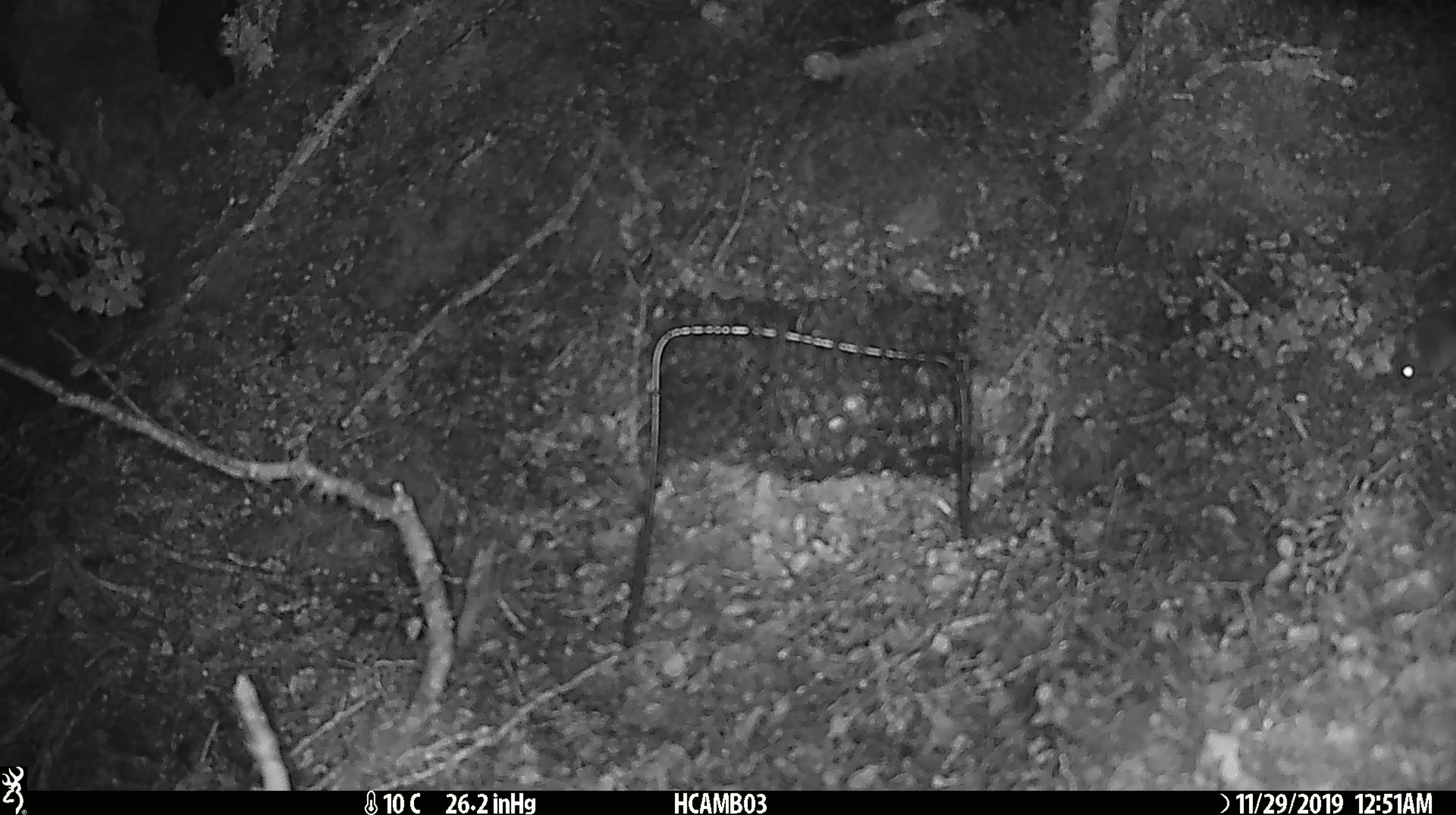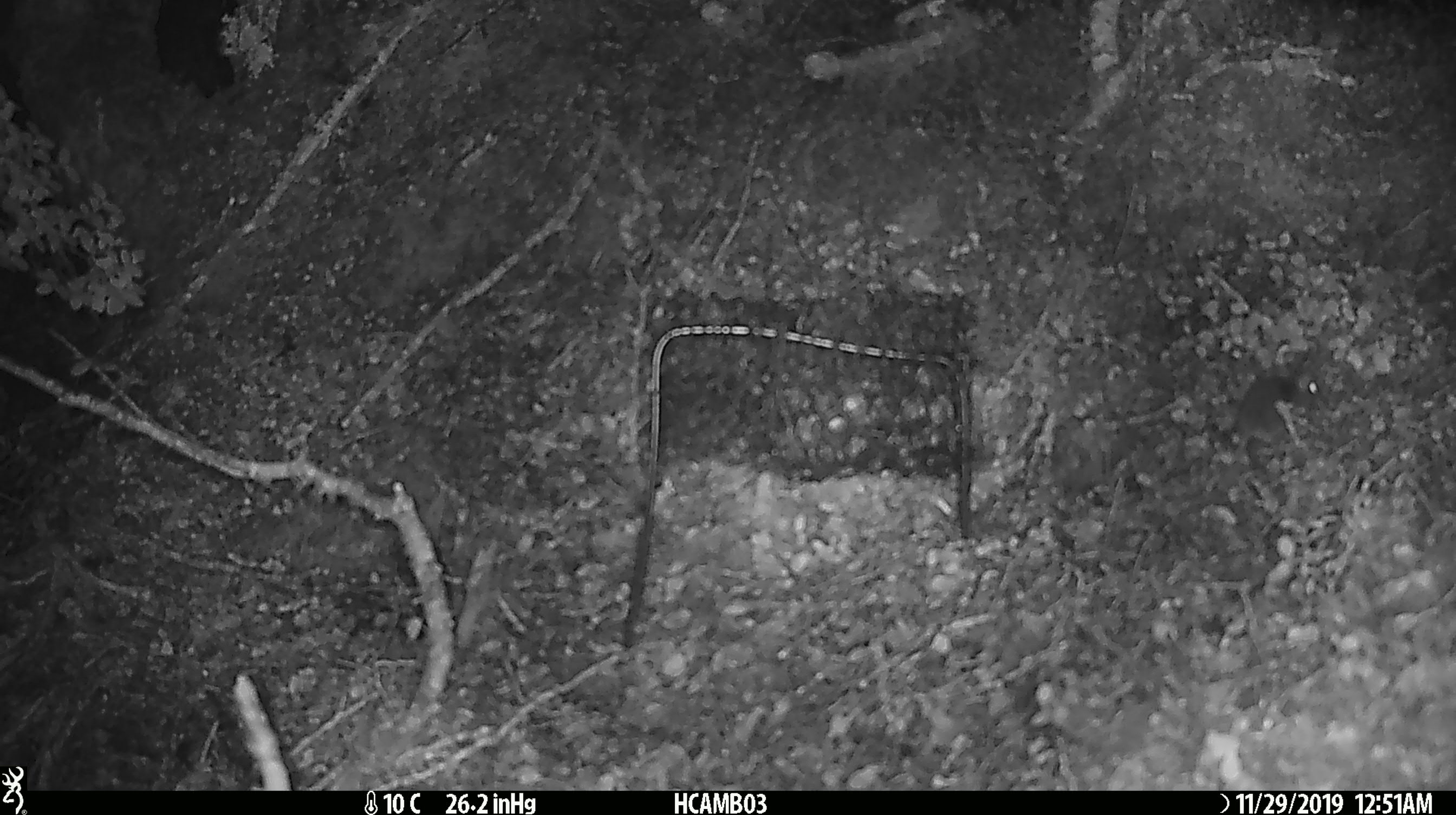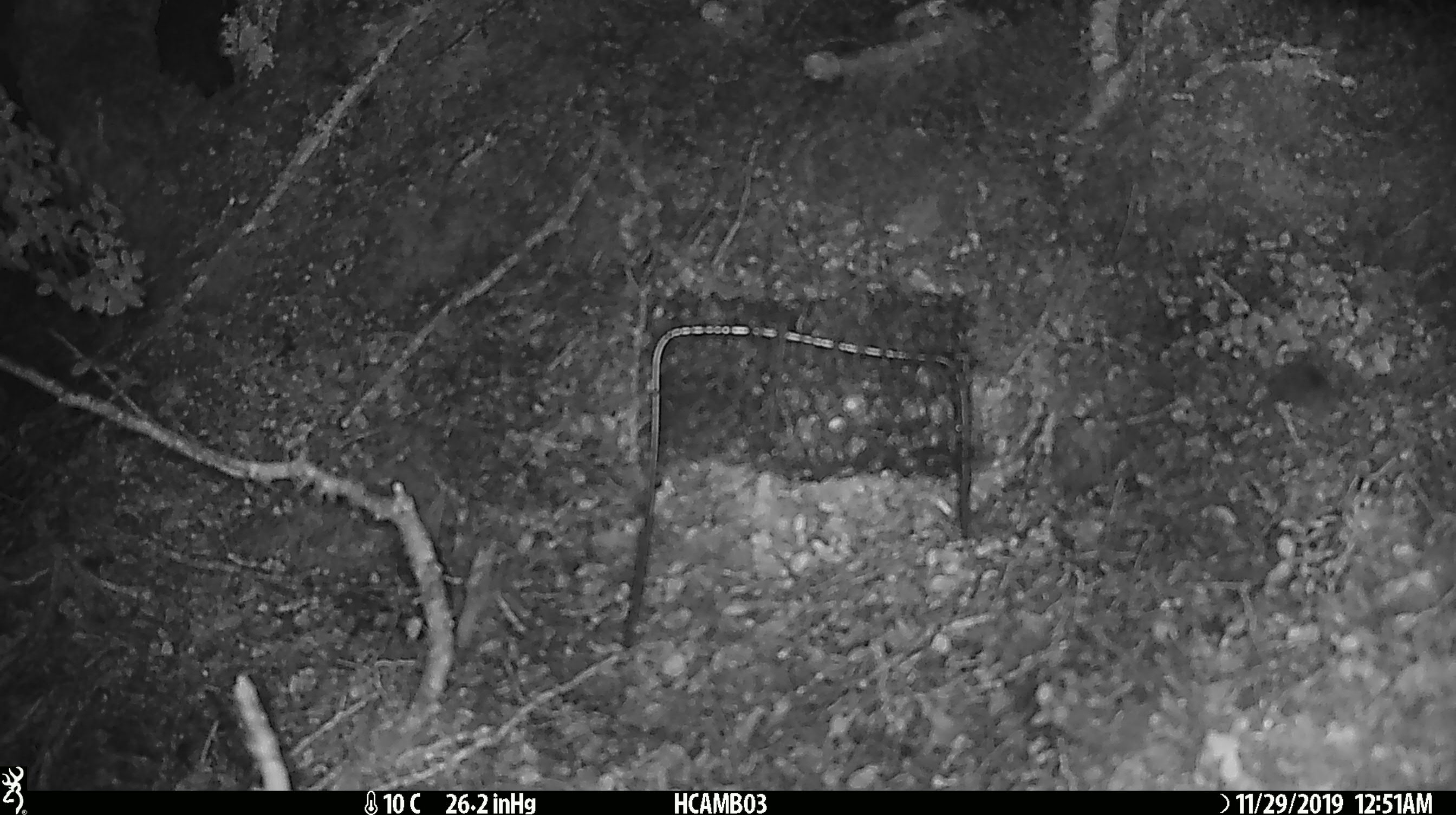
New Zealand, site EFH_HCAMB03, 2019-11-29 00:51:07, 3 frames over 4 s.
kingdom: Animalia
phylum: Chordata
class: Mammalia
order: Rodentia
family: Muridae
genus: Mus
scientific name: Mus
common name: mouse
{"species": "mouse (Mus)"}